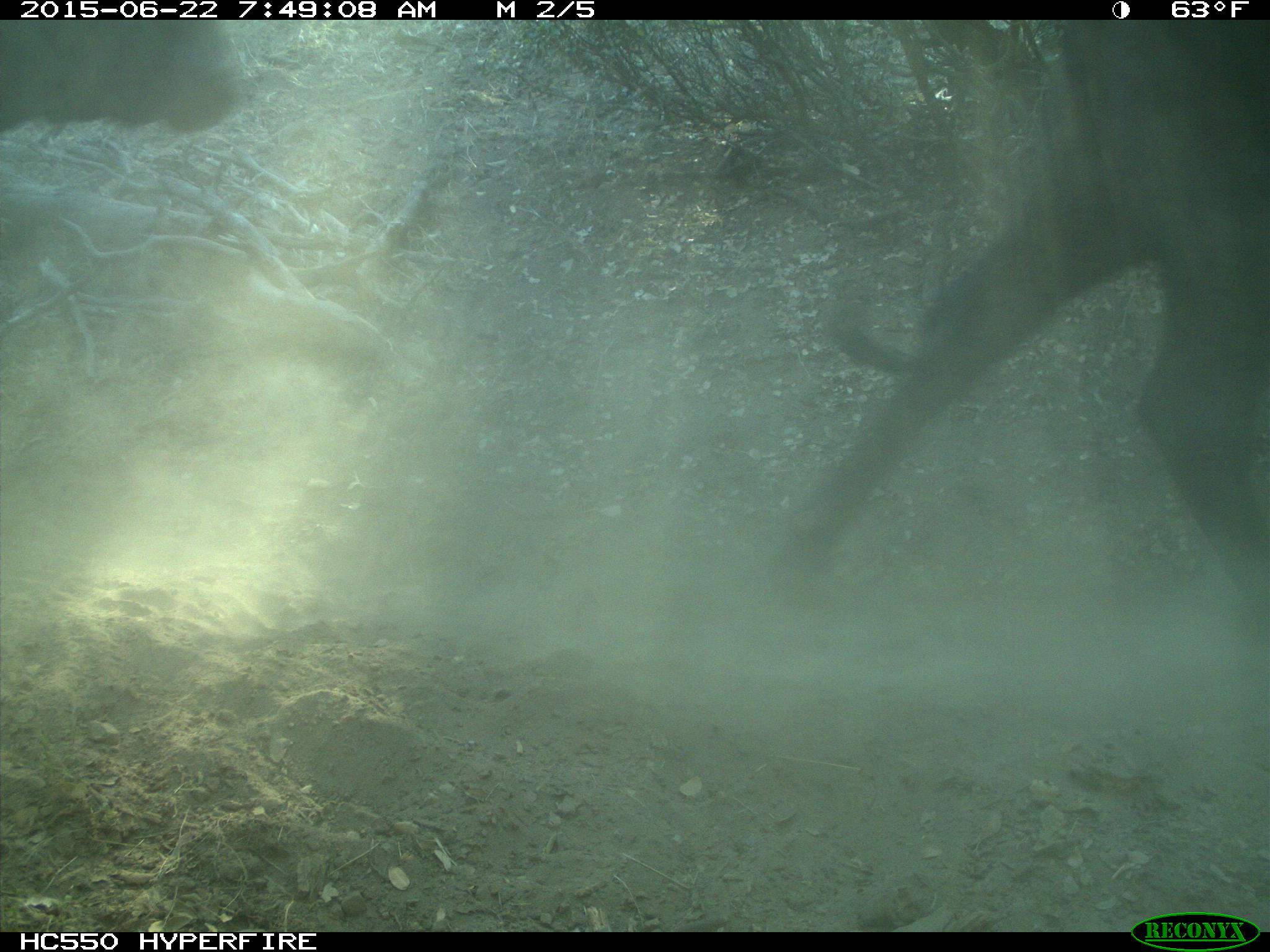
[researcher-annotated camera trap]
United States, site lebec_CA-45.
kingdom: Animalia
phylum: Chordata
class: Mammalia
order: Artiodactyla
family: Bovidae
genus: Bos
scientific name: Bos taurus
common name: domestic cow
Bos taurus (domestic cow).